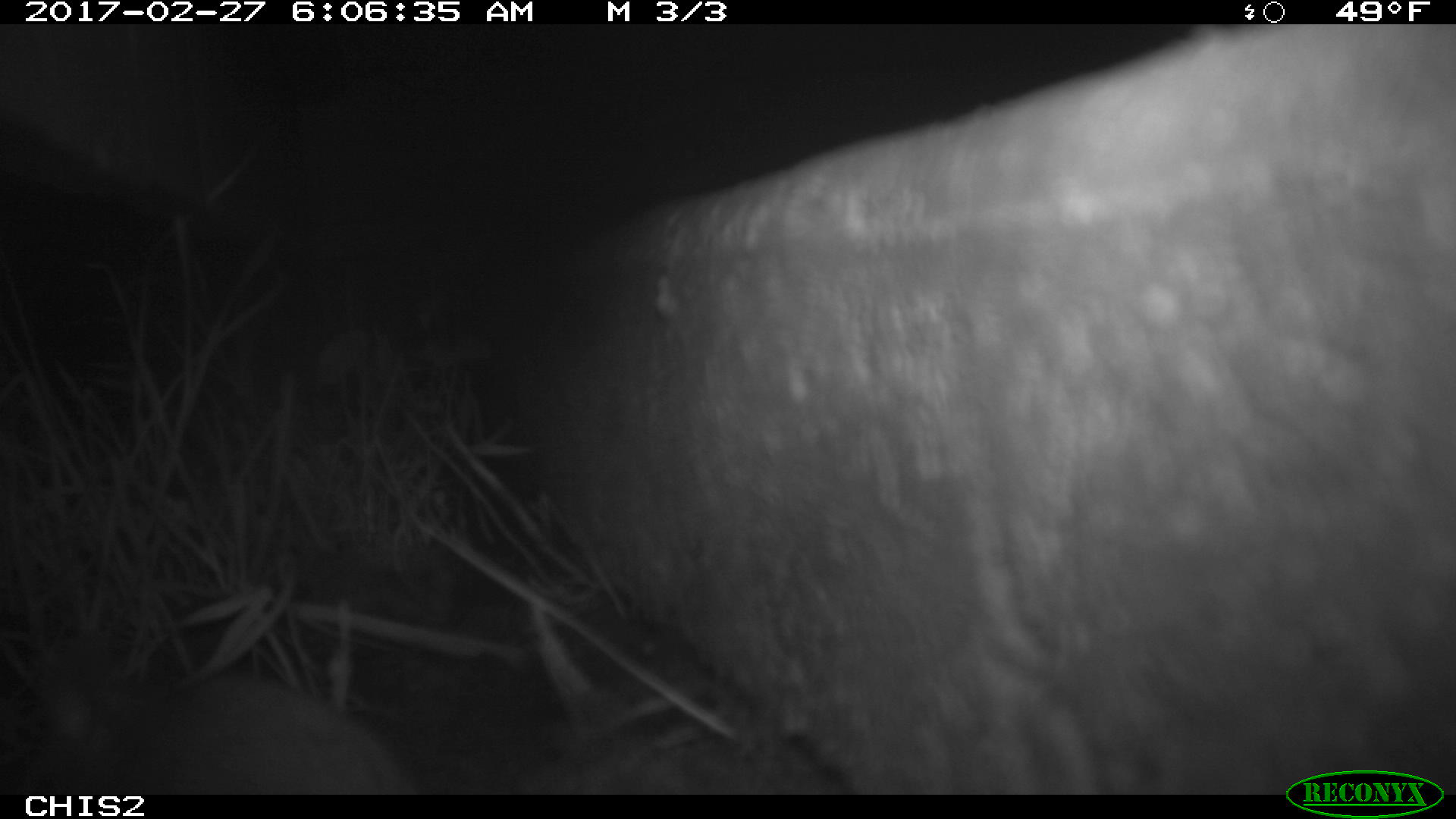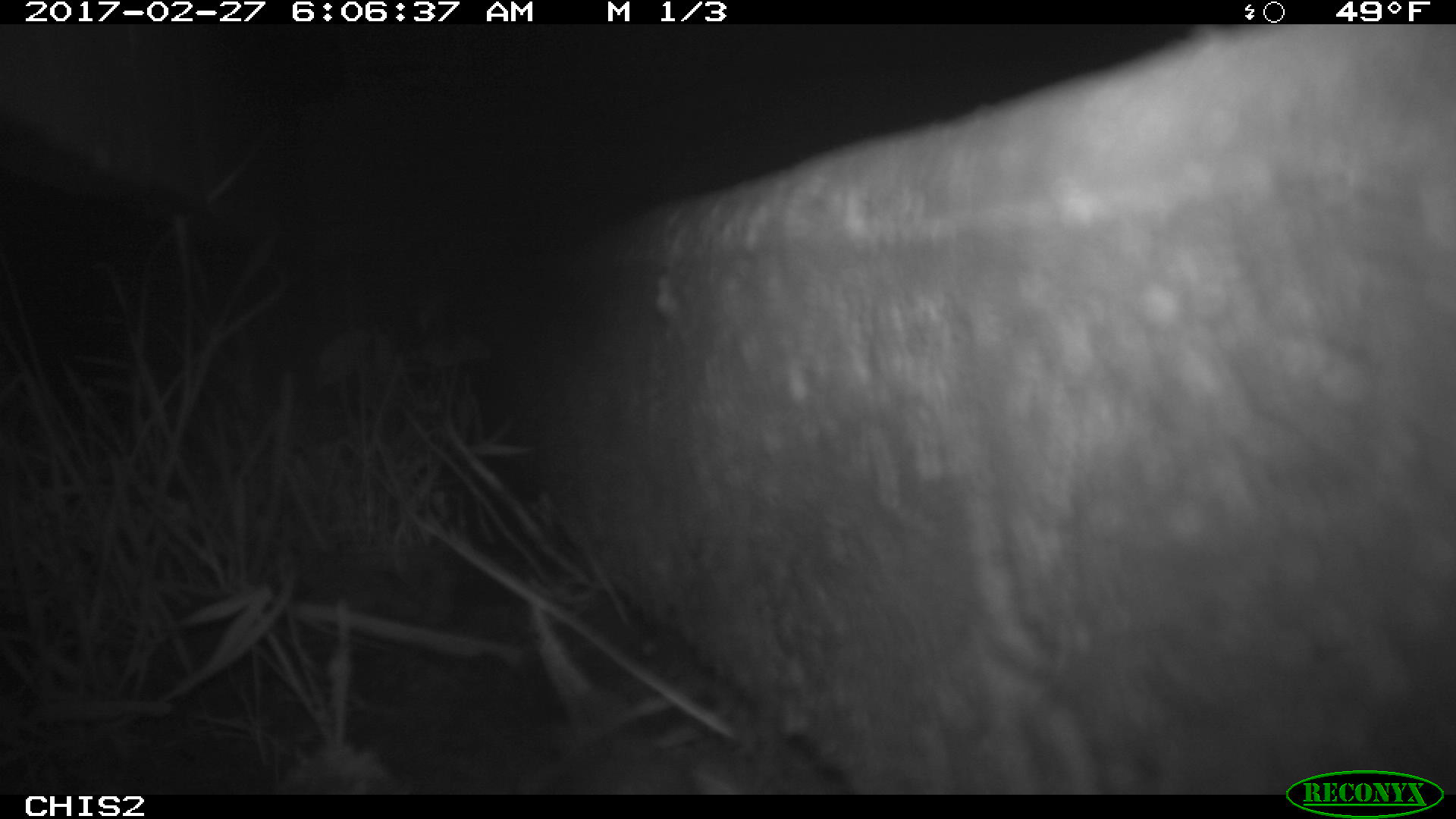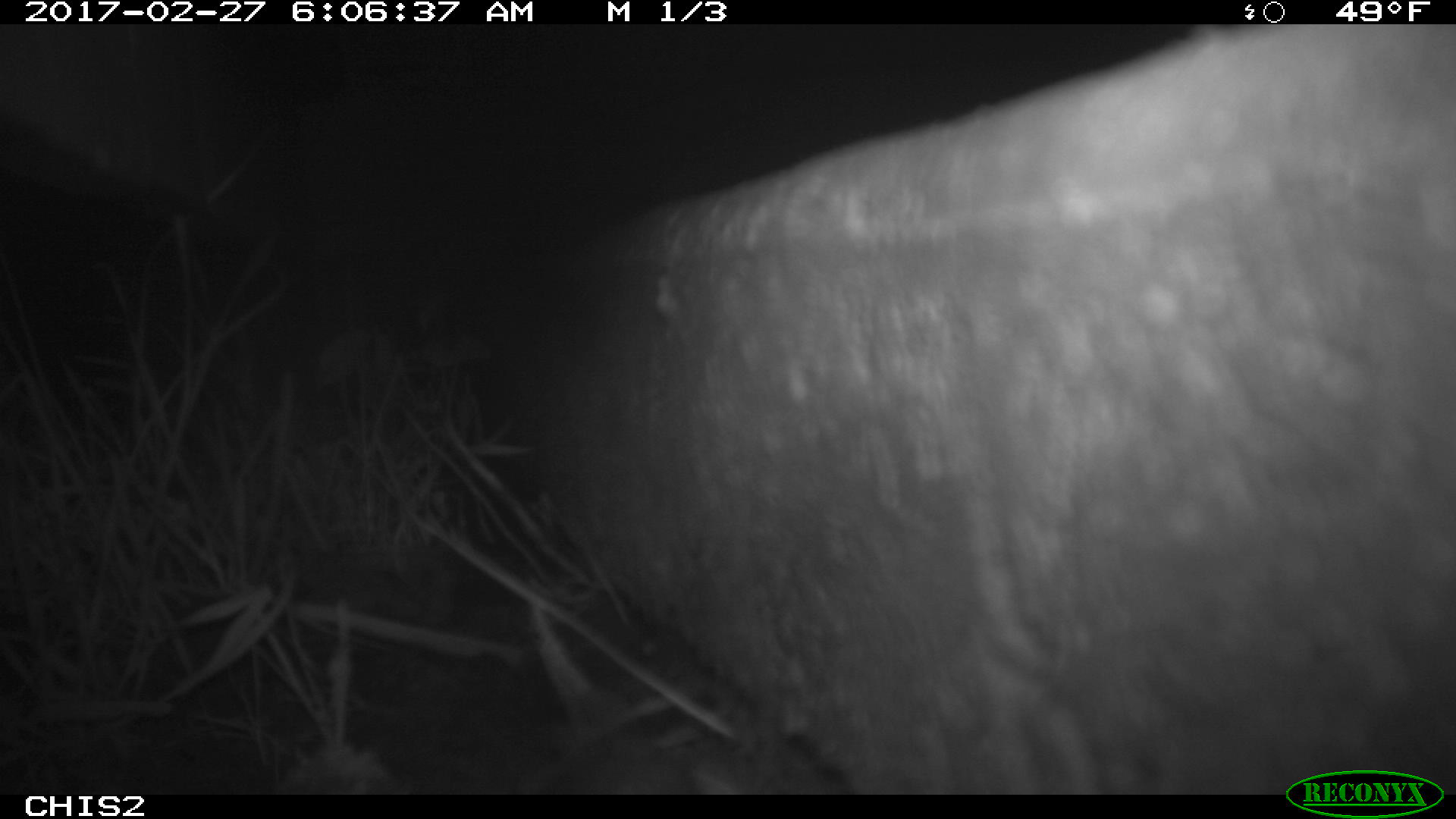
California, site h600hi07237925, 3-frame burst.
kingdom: Animalia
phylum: Chordata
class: Mammalia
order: Rodentia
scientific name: Rodentia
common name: rodent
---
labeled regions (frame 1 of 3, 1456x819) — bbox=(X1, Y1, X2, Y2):
rodent: bbox=(46, 676, 407, 789)